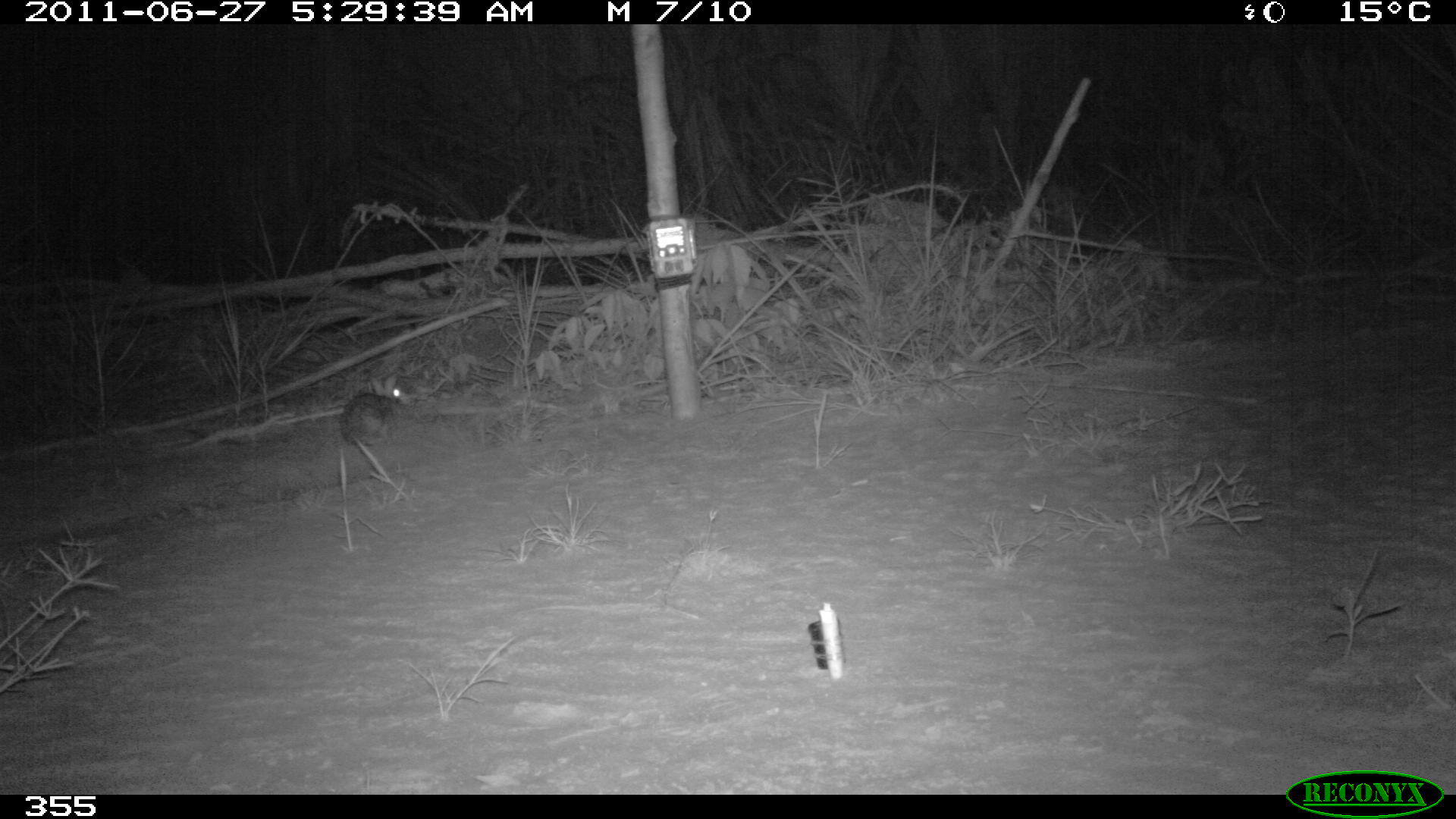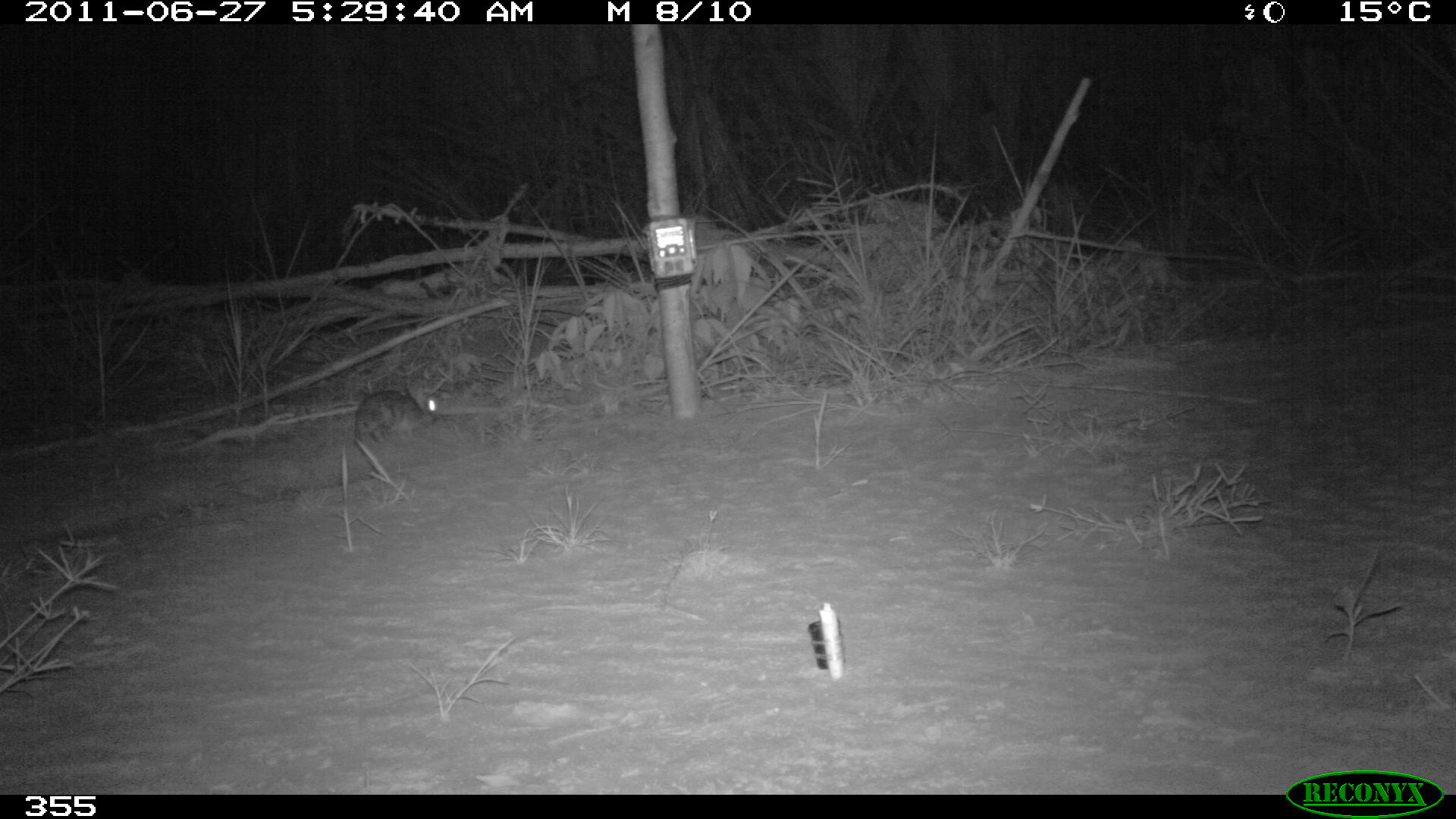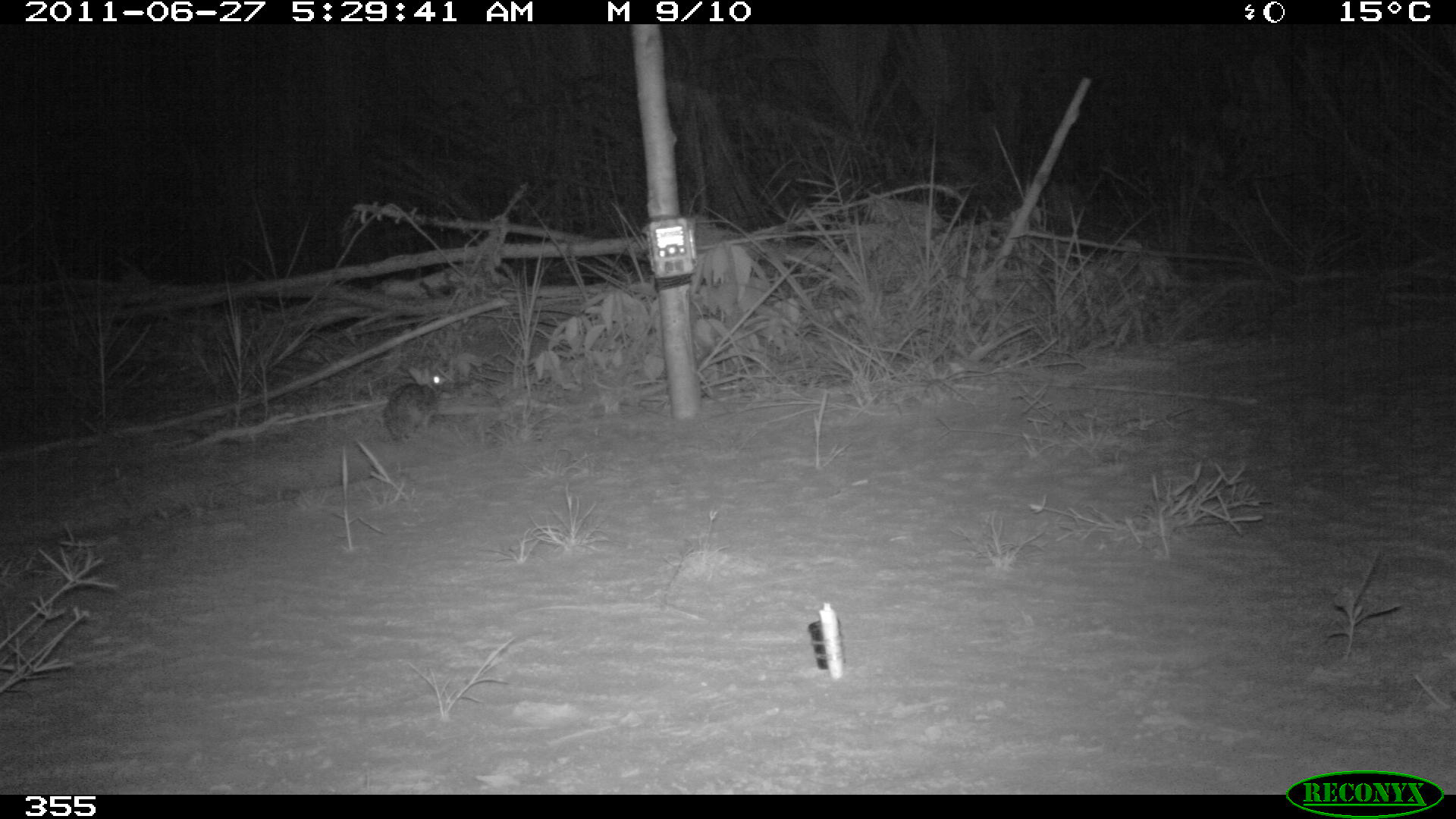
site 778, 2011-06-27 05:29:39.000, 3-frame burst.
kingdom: Animalia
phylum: Chordata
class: Mammalia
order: Lagomorpha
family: Leporidae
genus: Sylvilagus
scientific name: Sylvilagus brasiliensis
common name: tapeti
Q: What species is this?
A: Sylvilagus brasiliensis (tapeti).